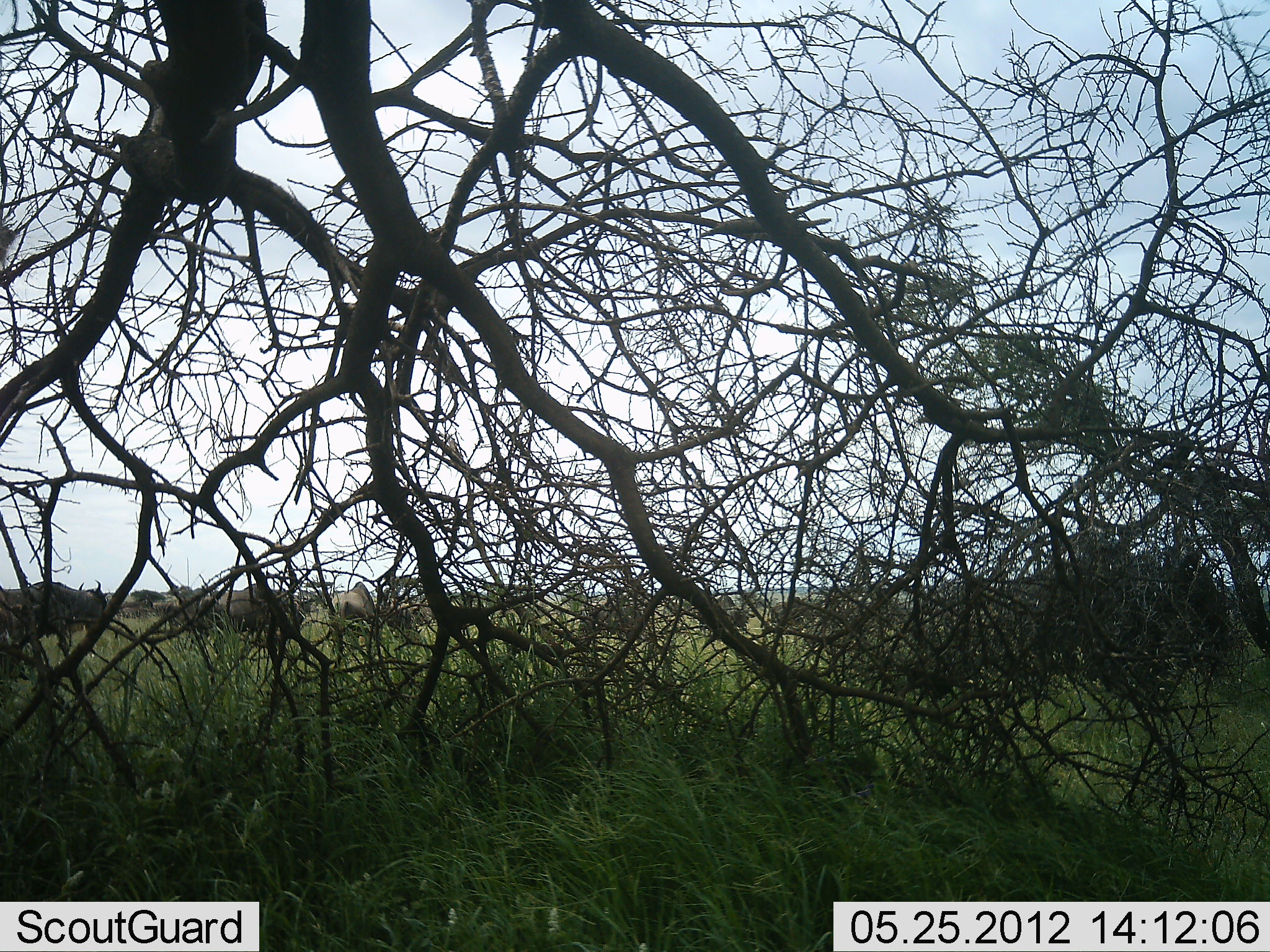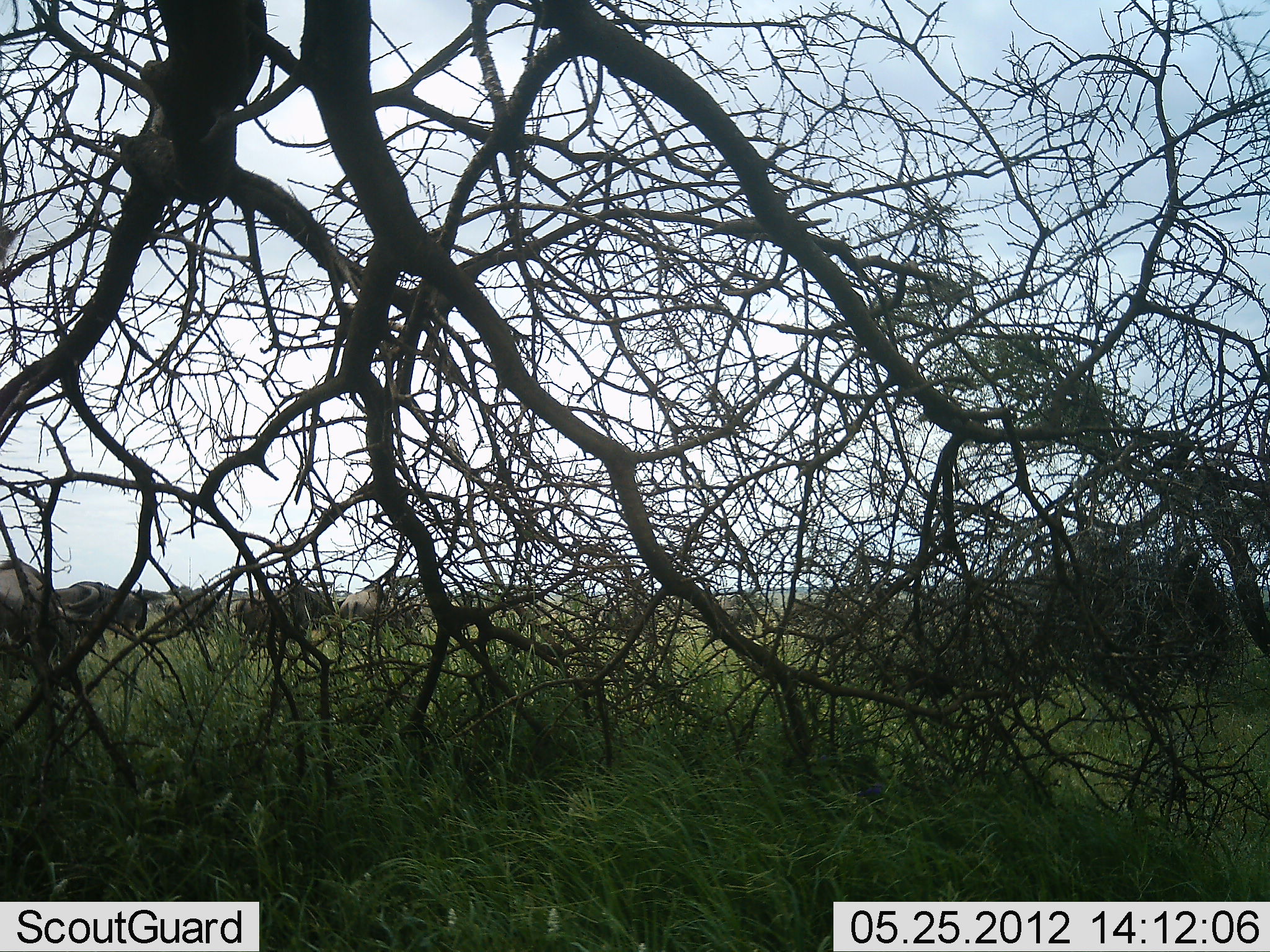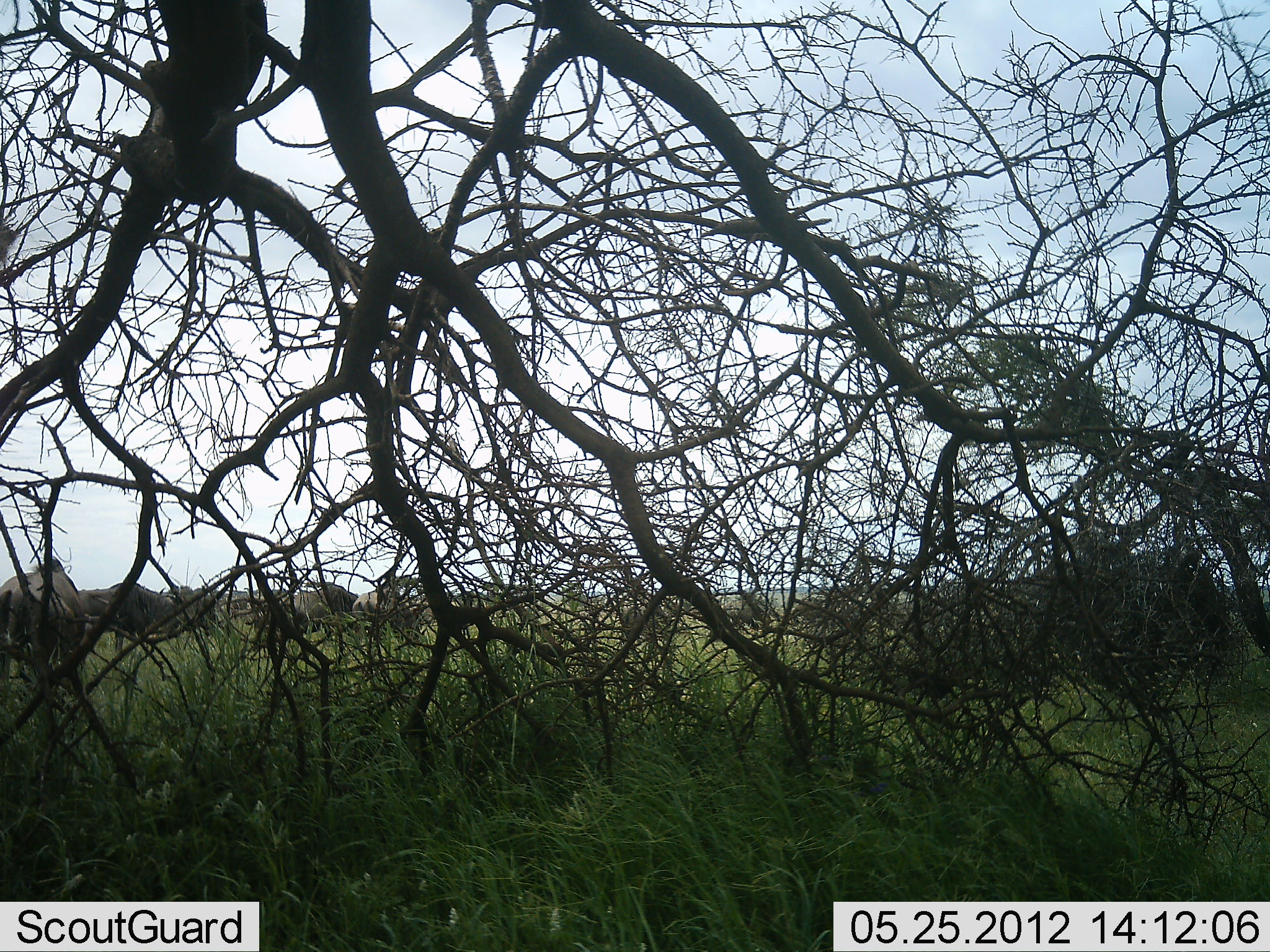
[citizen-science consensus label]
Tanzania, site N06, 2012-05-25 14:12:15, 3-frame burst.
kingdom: Animalia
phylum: Chordata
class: Mammalia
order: Artiodactyla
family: Bovidae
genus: Connochaetes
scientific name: Connochaetes taurinus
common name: blue wildebeest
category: wildebeest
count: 11-50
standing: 8%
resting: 0%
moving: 88%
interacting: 4%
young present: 0%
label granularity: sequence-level